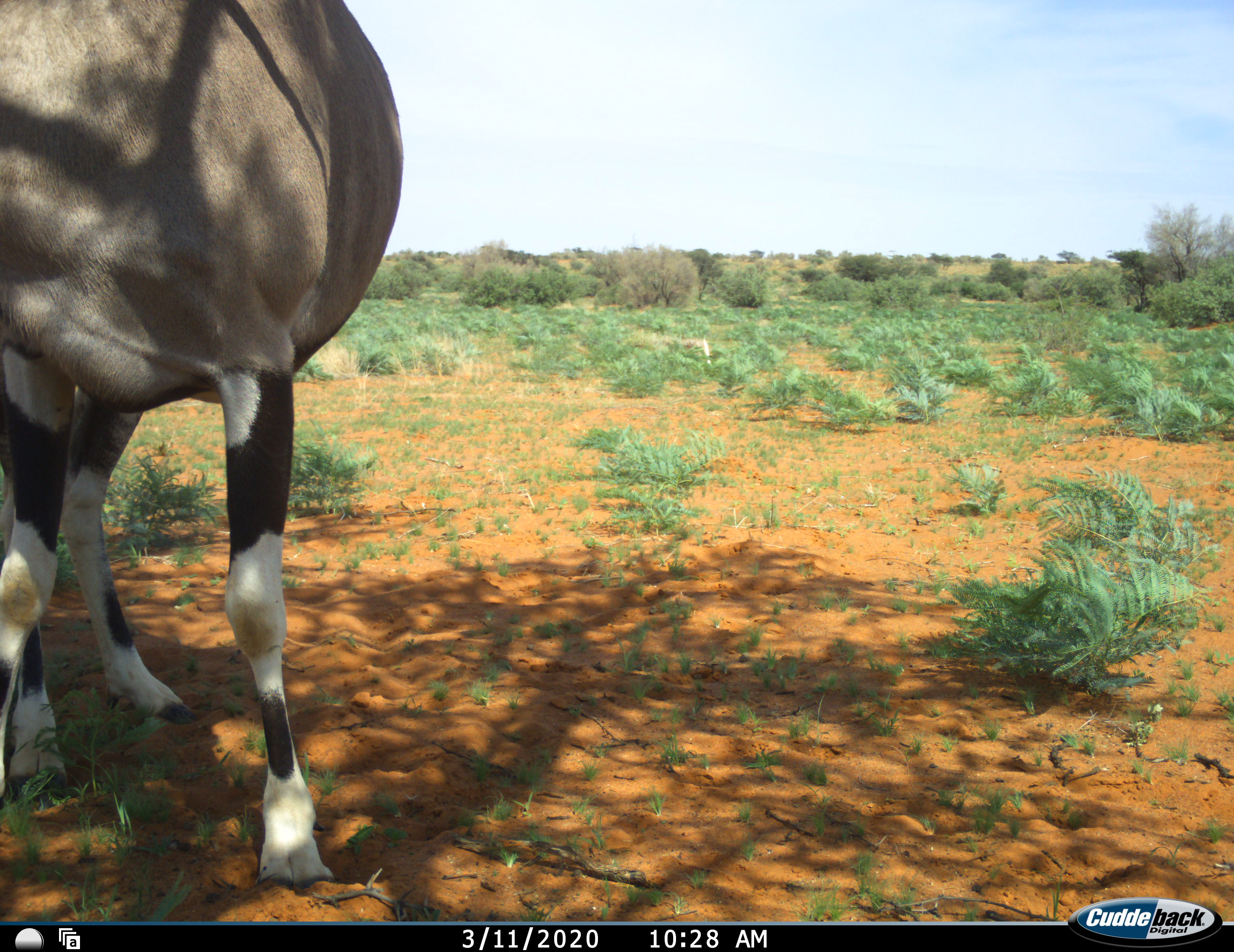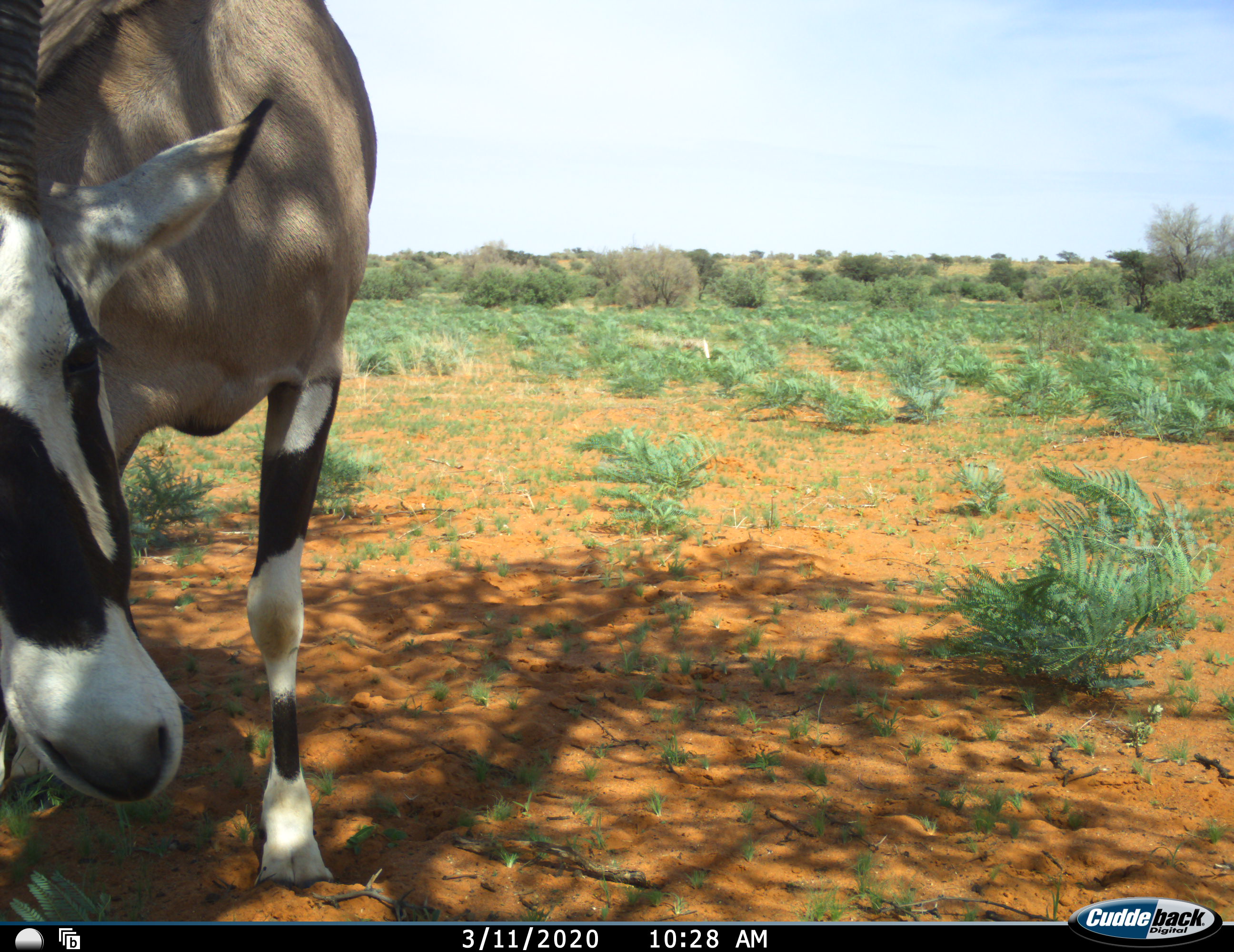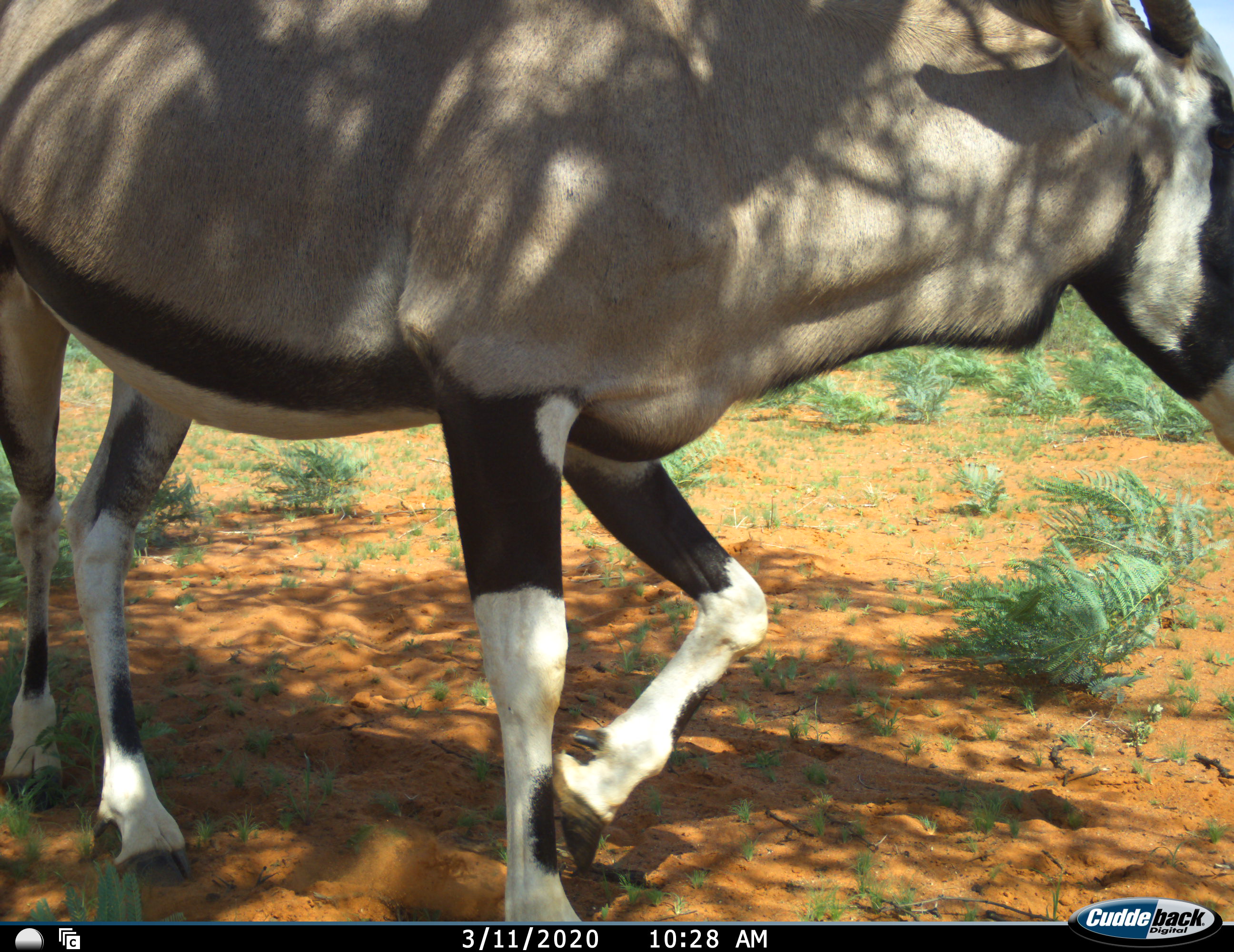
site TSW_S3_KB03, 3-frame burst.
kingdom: Animalia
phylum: Chordata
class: Mammalia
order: Artiodactyla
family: Bovidae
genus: Oryx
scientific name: Oryx gazella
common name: gemsbok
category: oryx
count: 1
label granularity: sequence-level